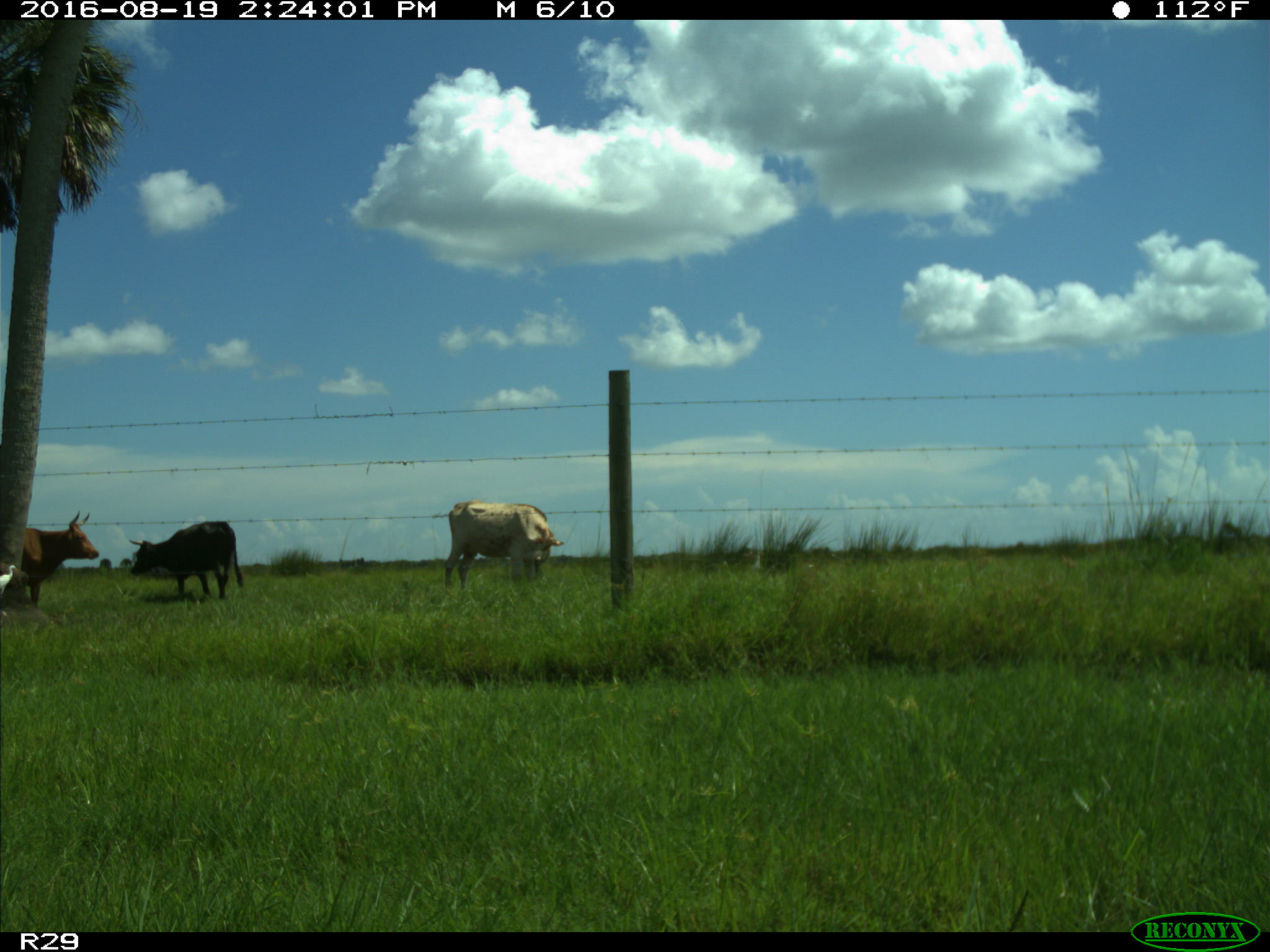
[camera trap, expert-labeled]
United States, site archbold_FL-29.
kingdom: Animalia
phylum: Chordata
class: Mammalia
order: Artiodactyla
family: Bovidae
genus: Bos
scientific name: Bos taurus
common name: domestic cow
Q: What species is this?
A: Bos taurus (domestic cow).